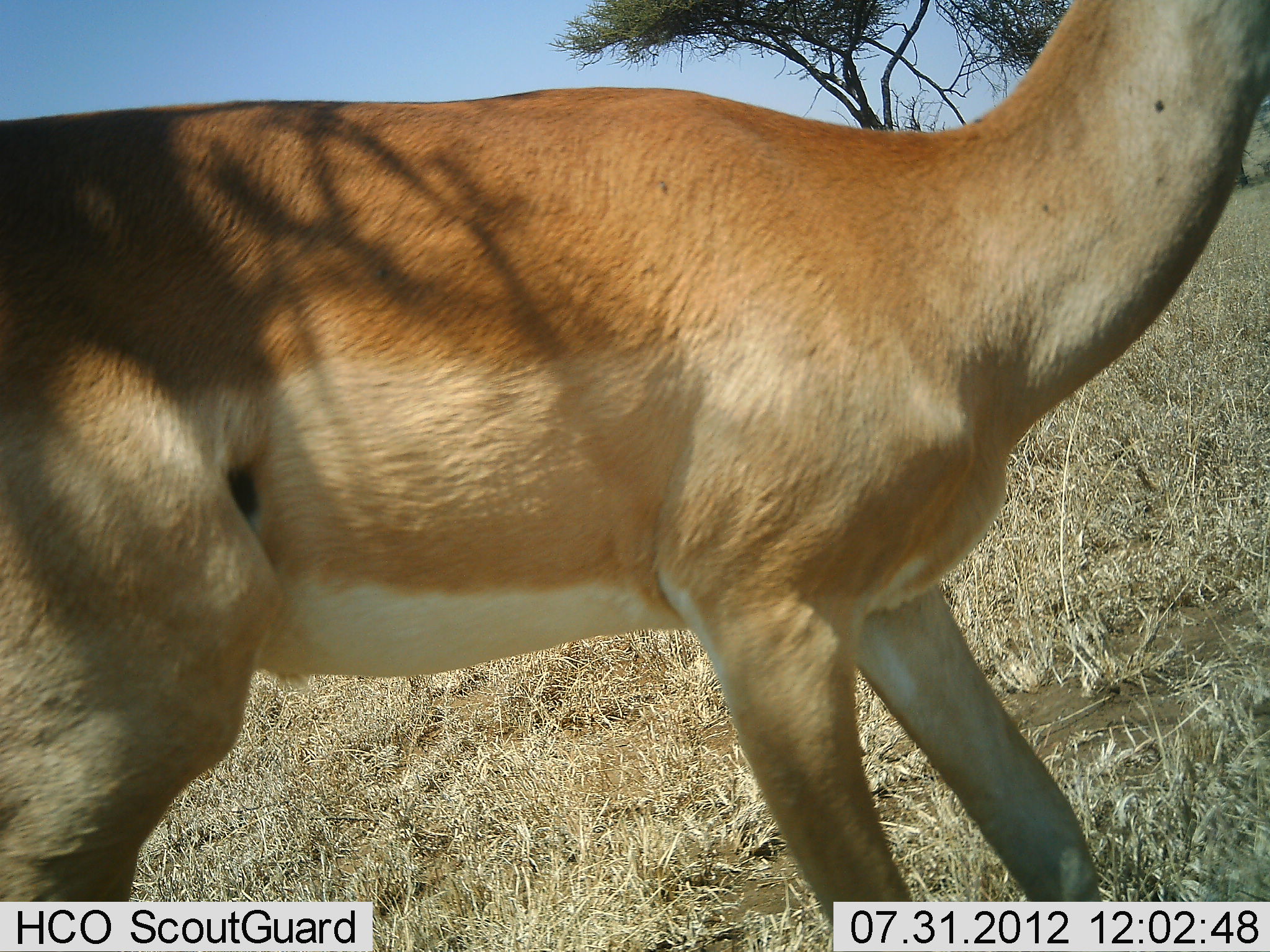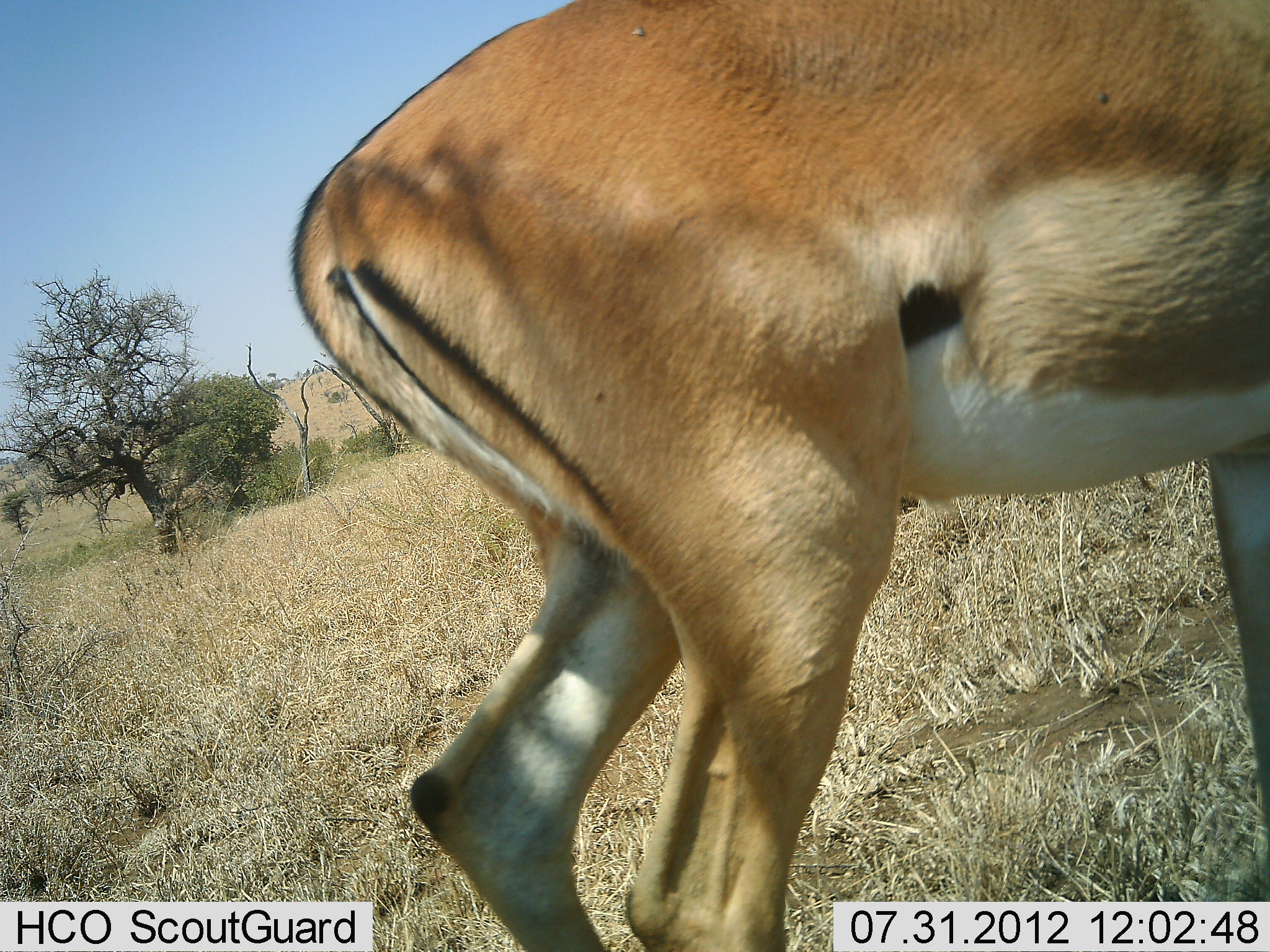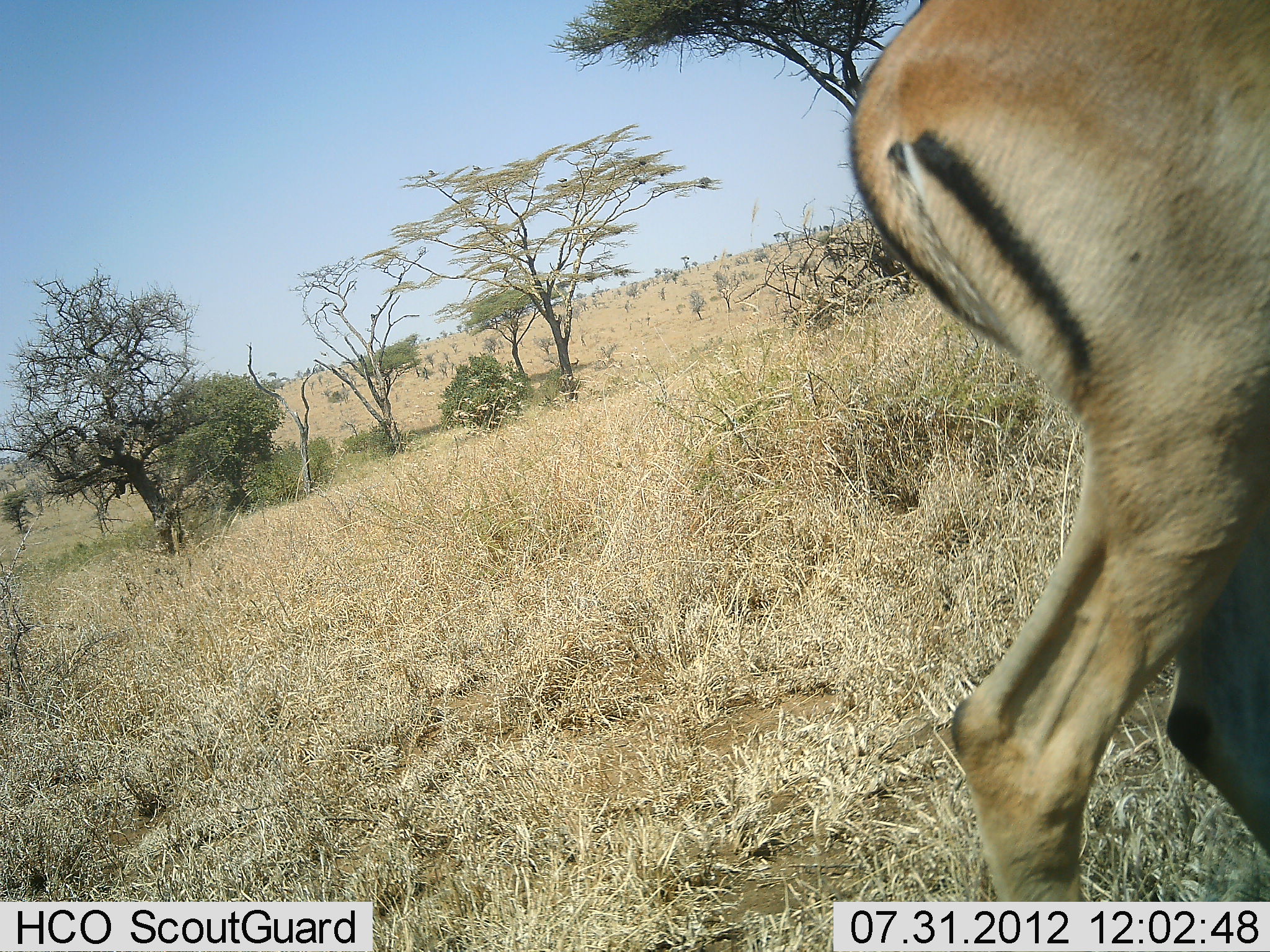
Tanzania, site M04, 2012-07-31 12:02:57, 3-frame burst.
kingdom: Animalia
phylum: Chordata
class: Mammalia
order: Artiodactyla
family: Bovidae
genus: Aepyceros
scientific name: Aepyceros melampus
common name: impala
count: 1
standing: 10%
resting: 0%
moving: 100%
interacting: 0%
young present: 0%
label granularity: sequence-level